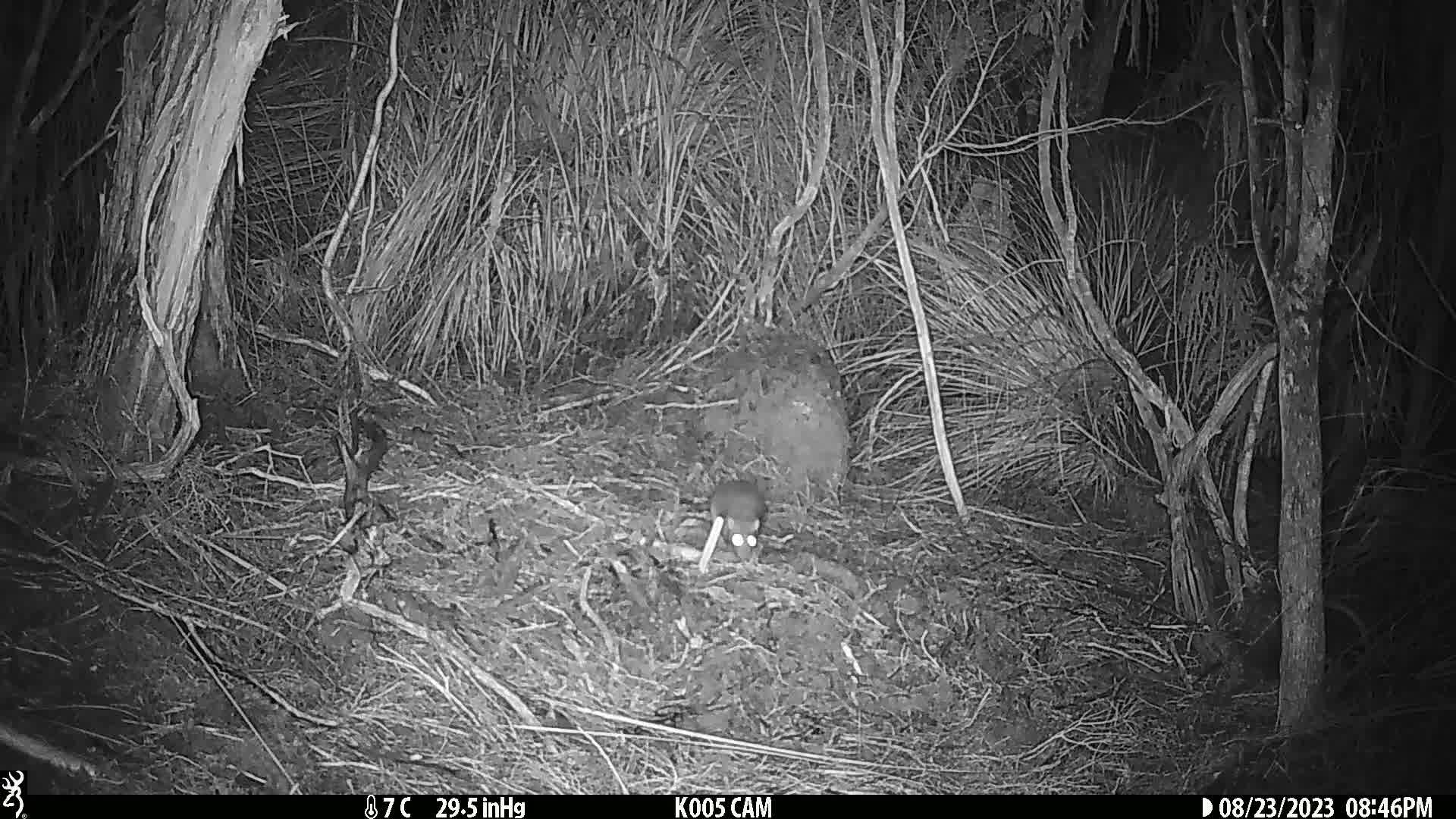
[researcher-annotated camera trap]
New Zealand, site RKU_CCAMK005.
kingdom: Animalia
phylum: Chordata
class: Mammalia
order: Rodentia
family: Muridae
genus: Rattus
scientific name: Rattus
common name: rat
Rat (Rattus).